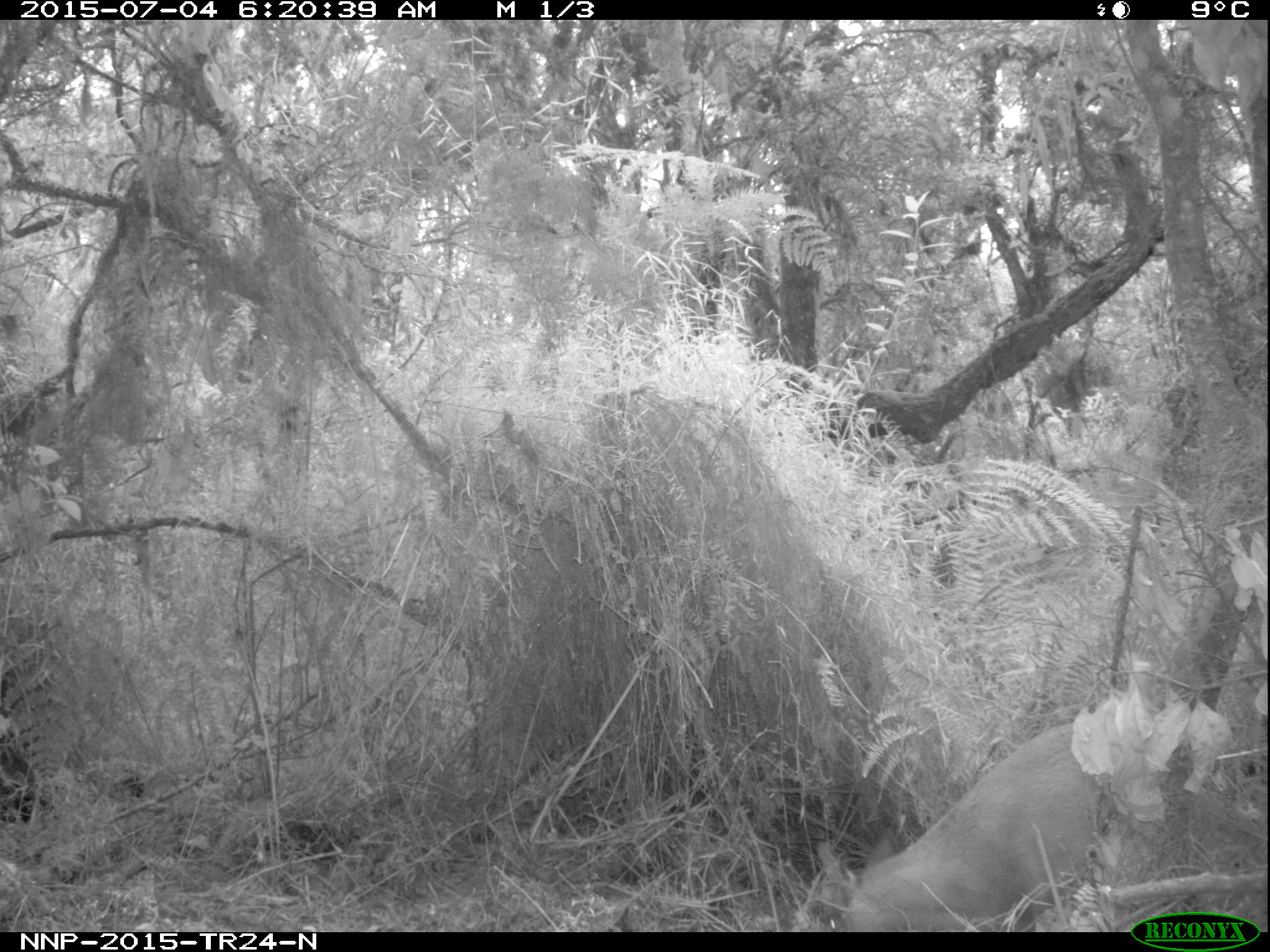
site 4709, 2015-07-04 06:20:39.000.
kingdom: Animalia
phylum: Chordata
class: Mammalia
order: Artiodactyla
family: Bovidae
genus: Cephalophus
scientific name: Cephalophus nigrifrons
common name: black-fronted duiker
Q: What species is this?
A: Cephalophus nigrifrons (black-fronted duiker).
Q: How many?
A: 1.